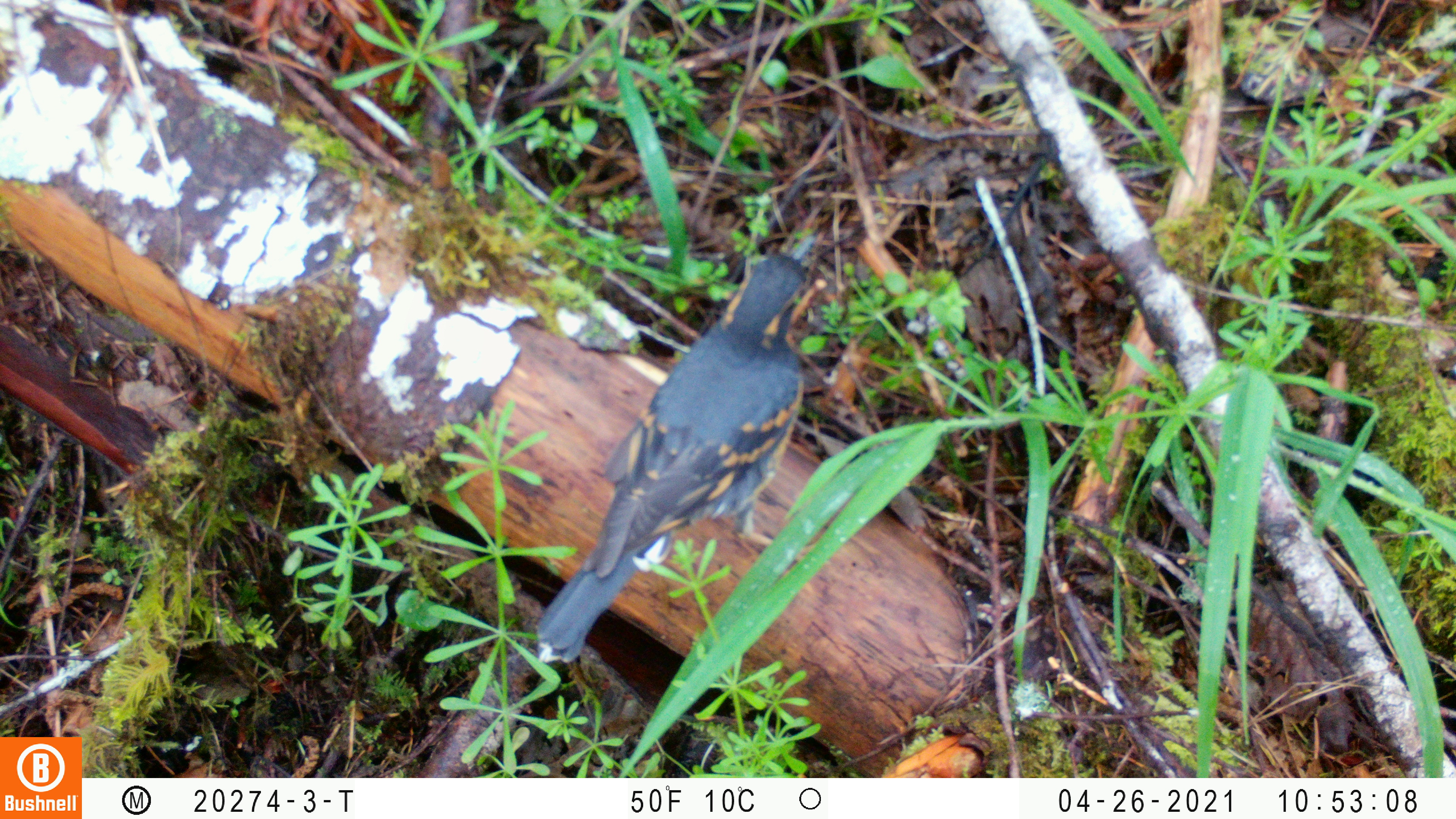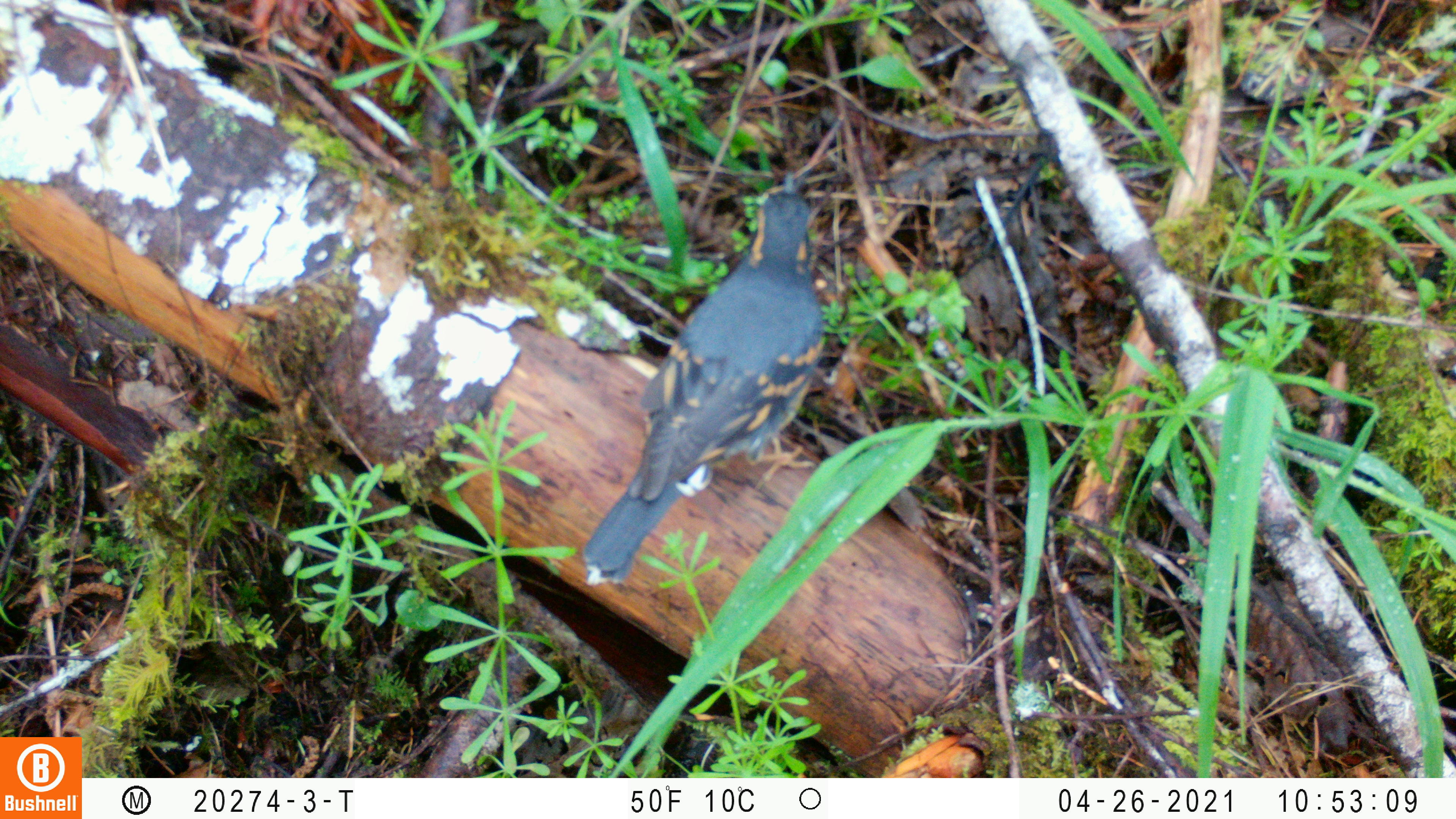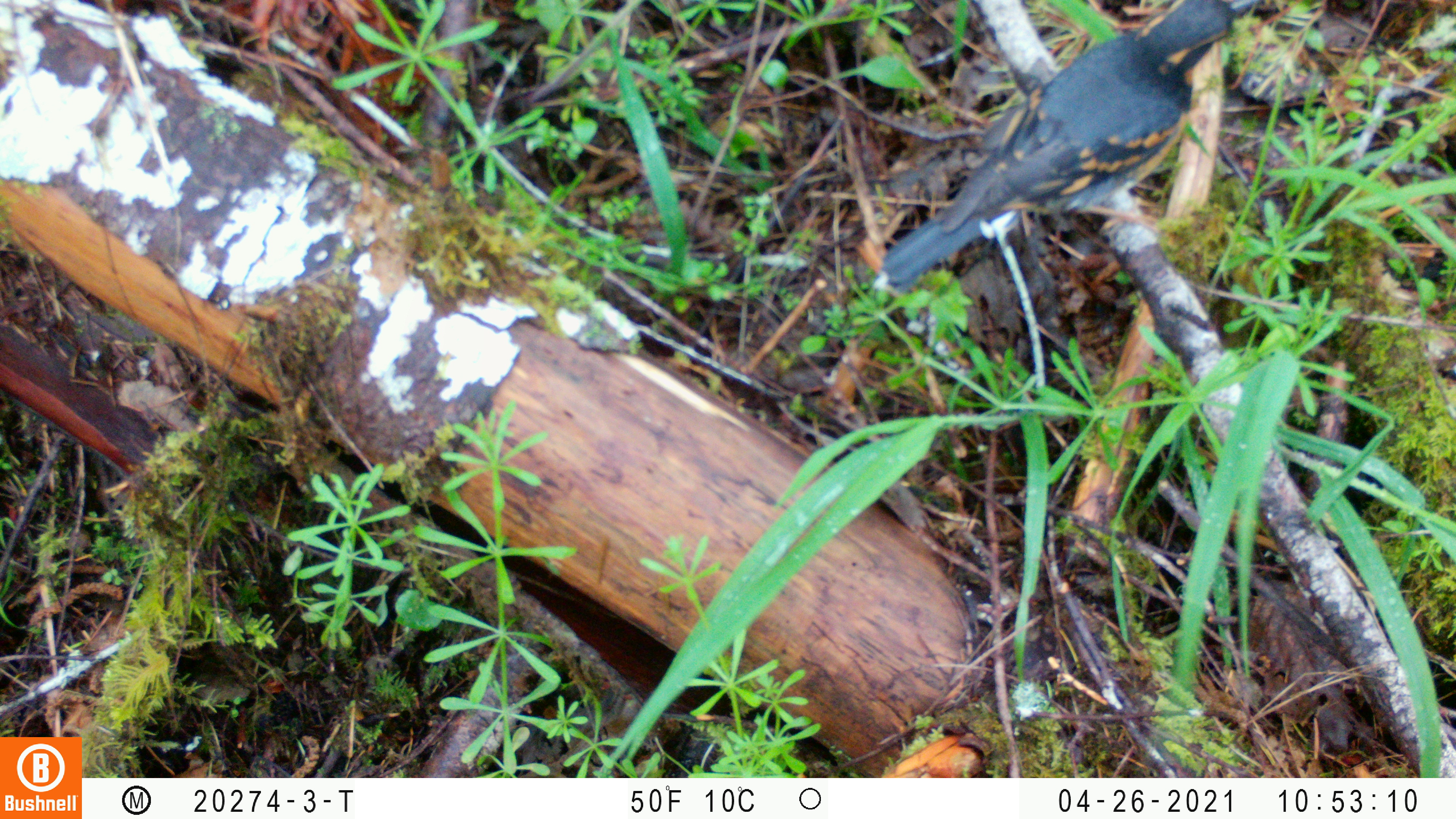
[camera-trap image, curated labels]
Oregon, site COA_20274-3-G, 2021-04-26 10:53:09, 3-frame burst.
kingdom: Animalia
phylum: Chordata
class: Aves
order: Passeriformes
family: Turdidae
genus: Ixoreus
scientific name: Ixoreus naevius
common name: varied thrush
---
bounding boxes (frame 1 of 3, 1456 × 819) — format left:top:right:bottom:
varied thrush: 527:229:824:662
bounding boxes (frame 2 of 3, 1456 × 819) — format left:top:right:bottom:
varied thrush: 575:165:822:584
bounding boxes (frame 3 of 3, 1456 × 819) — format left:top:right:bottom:
varied thrush: 874:3:1254:292